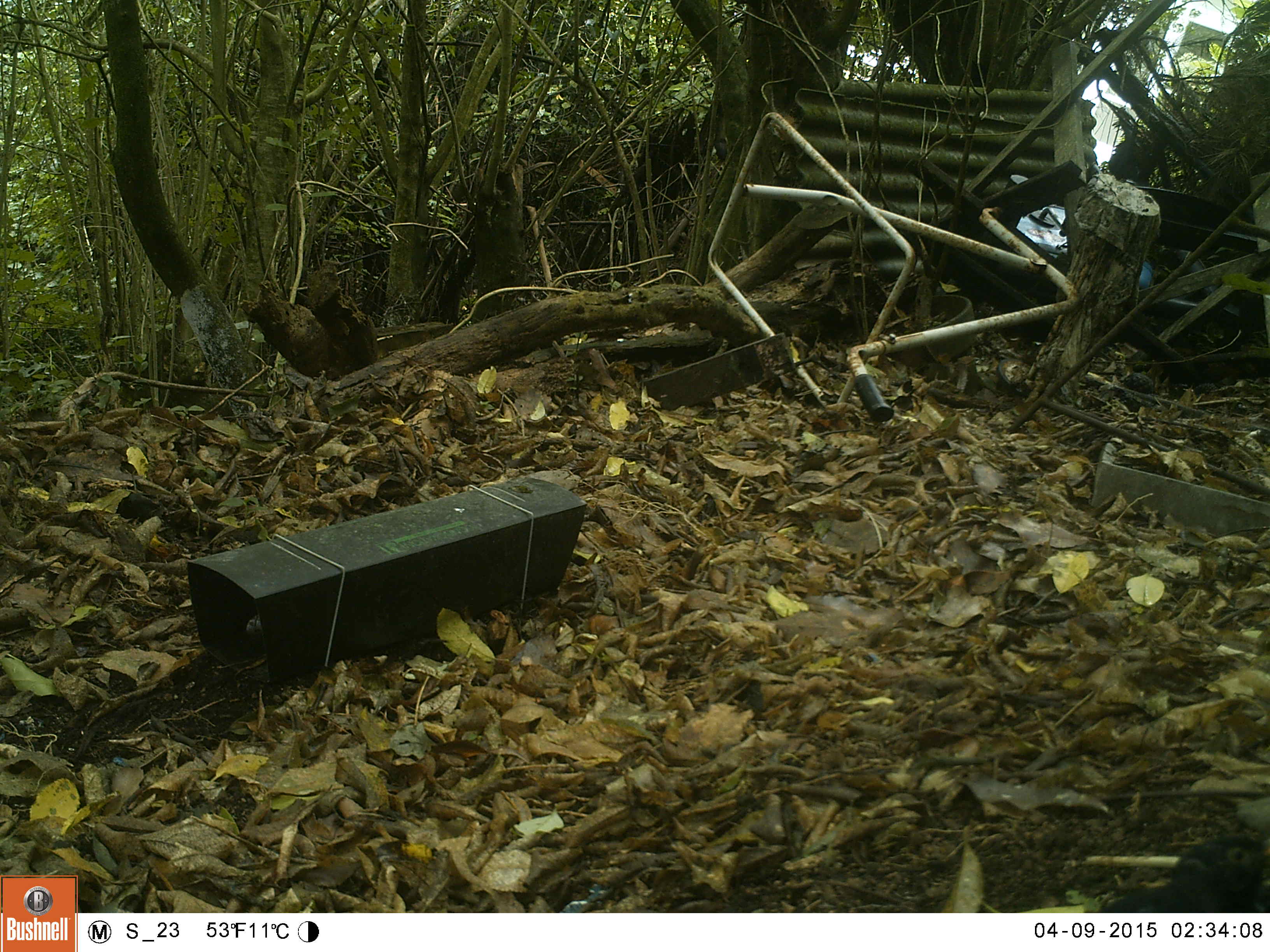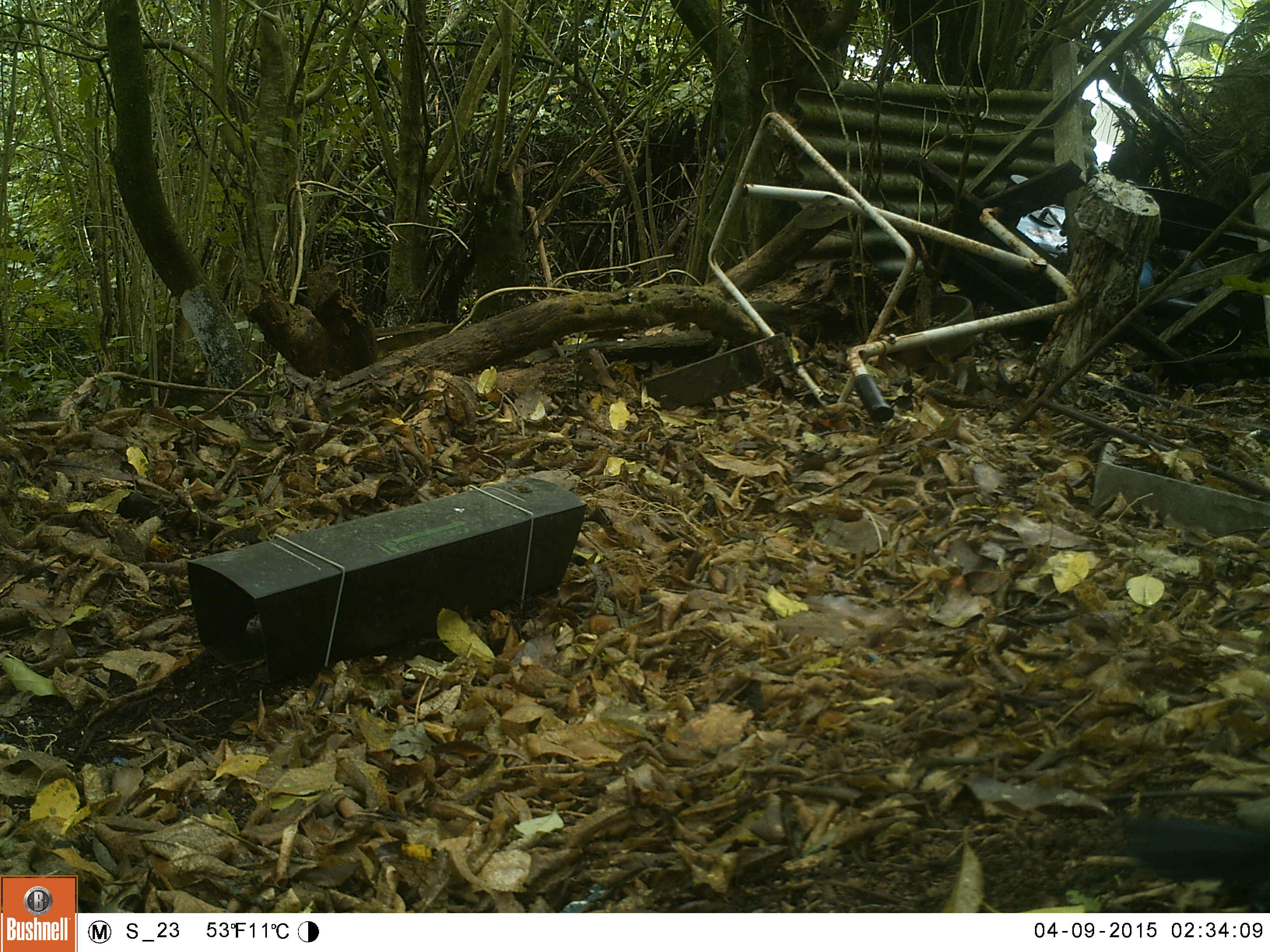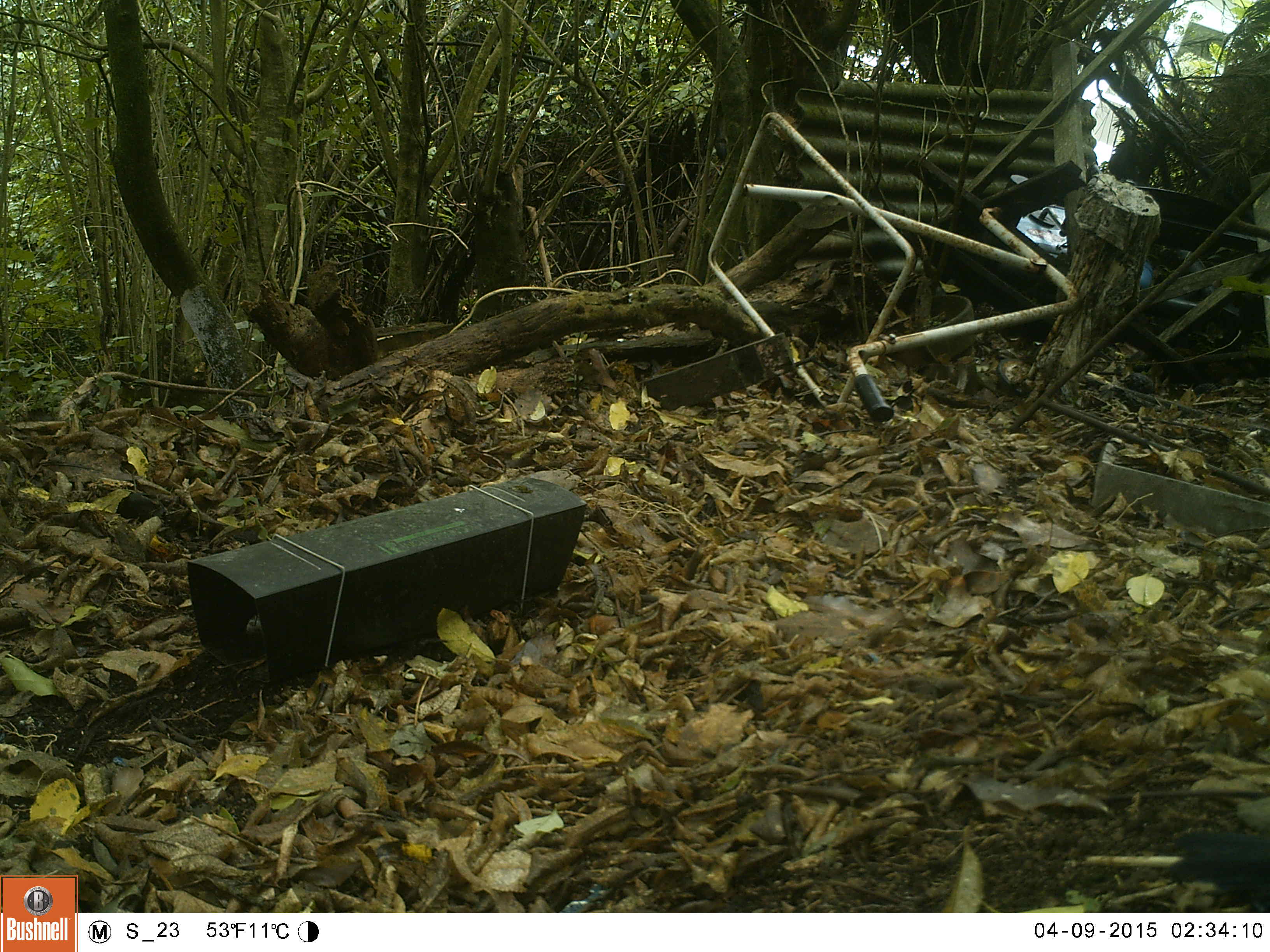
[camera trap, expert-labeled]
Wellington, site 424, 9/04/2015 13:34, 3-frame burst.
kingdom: Animalia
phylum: Chordata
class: Aves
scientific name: Aves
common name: bird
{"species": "bird (Aves)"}